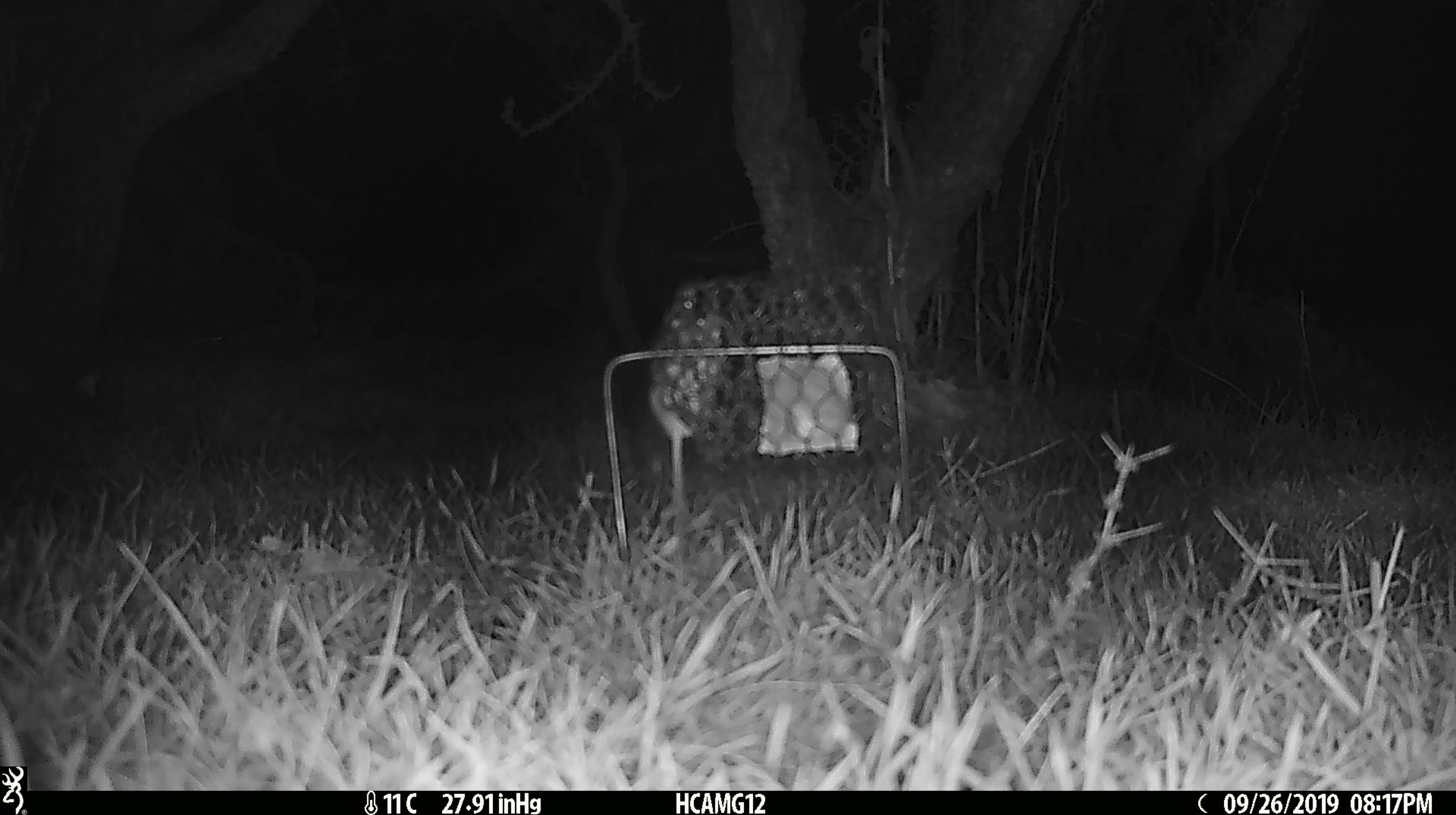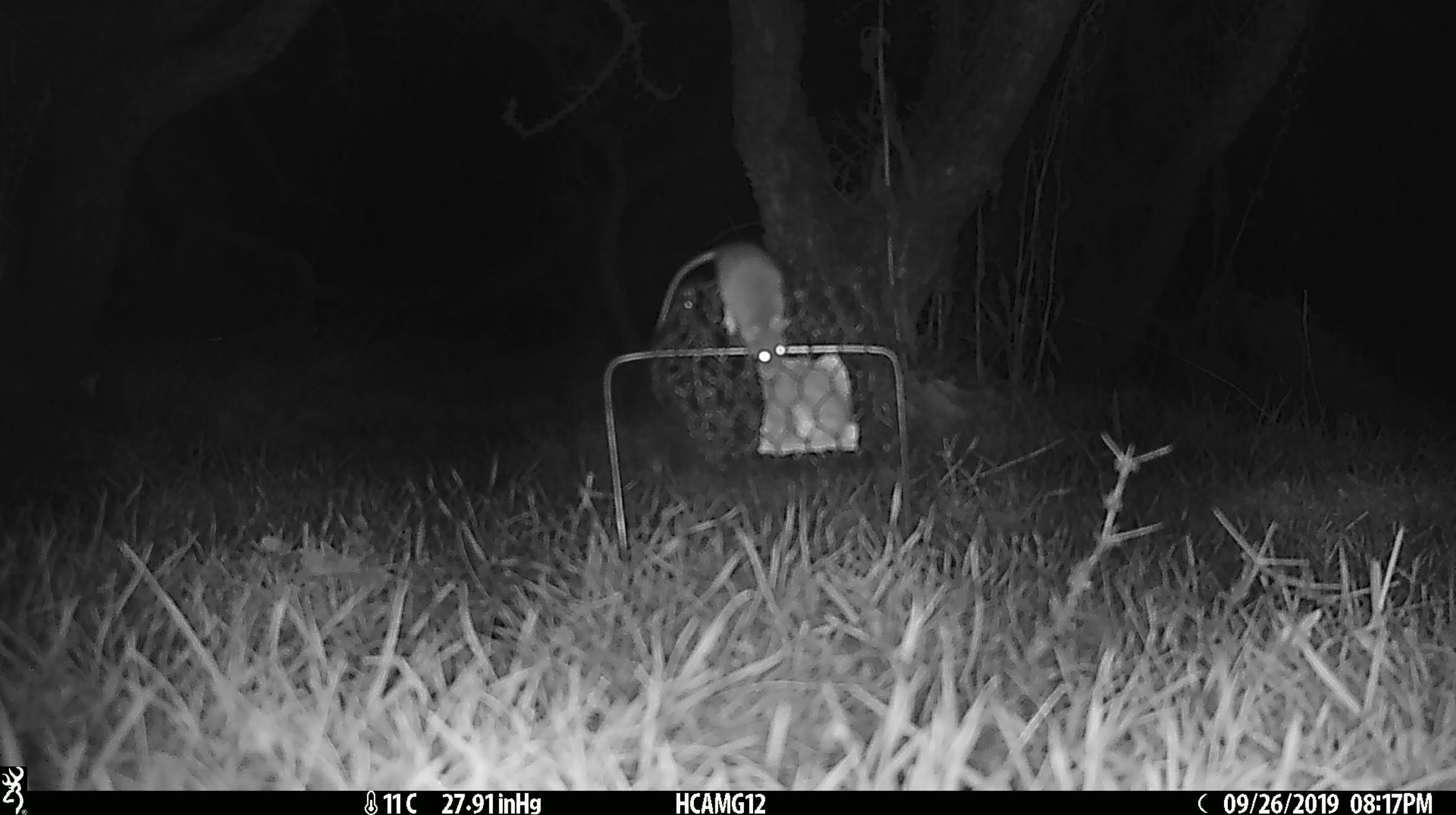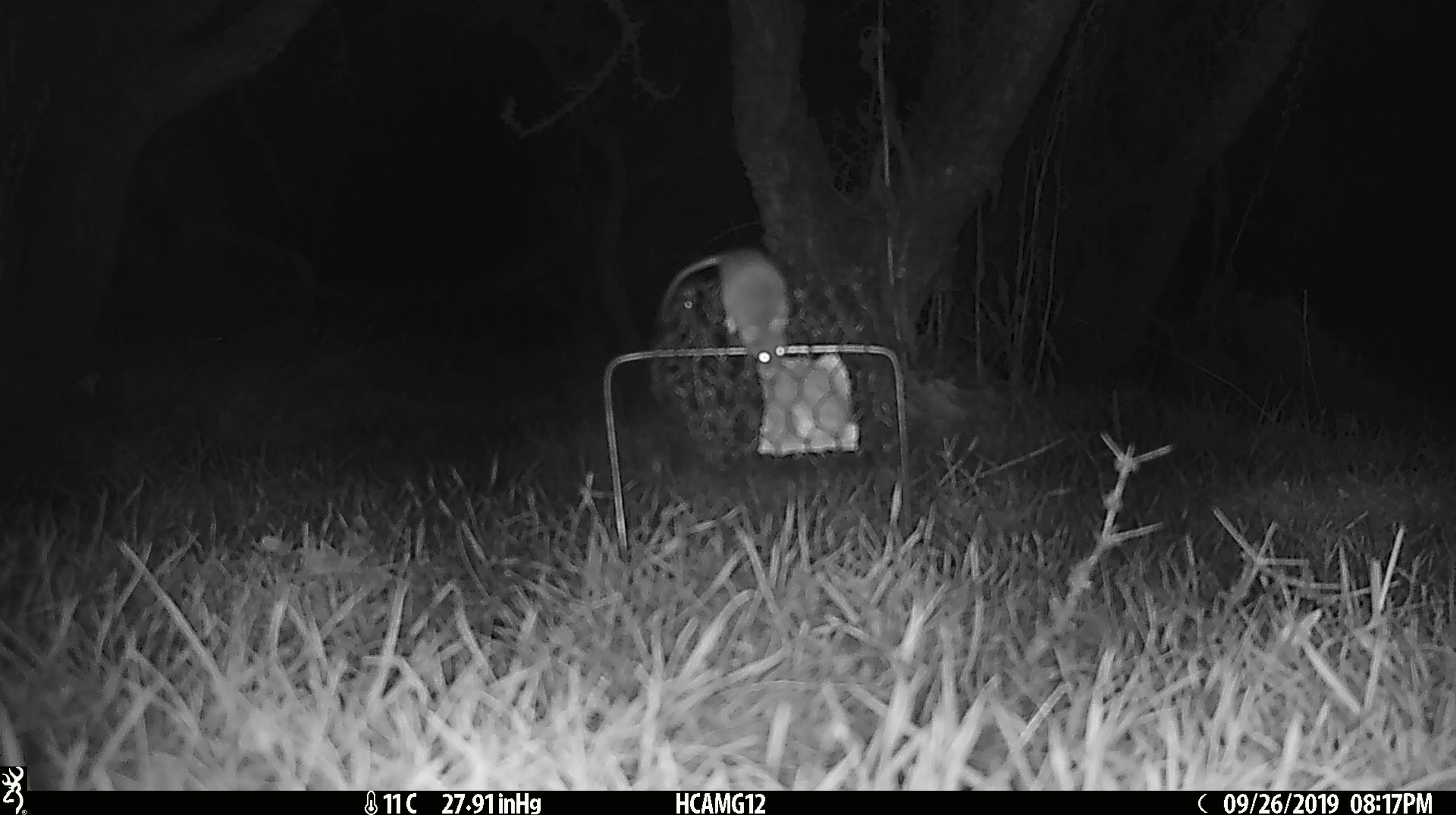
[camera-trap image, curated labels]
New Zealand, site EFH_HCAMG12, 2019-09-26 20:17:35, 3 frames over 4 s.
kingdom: Animalia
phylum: Chordata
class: Mammalia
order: Rodentia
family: Muridae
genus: Mus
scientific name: Mus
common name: mouse